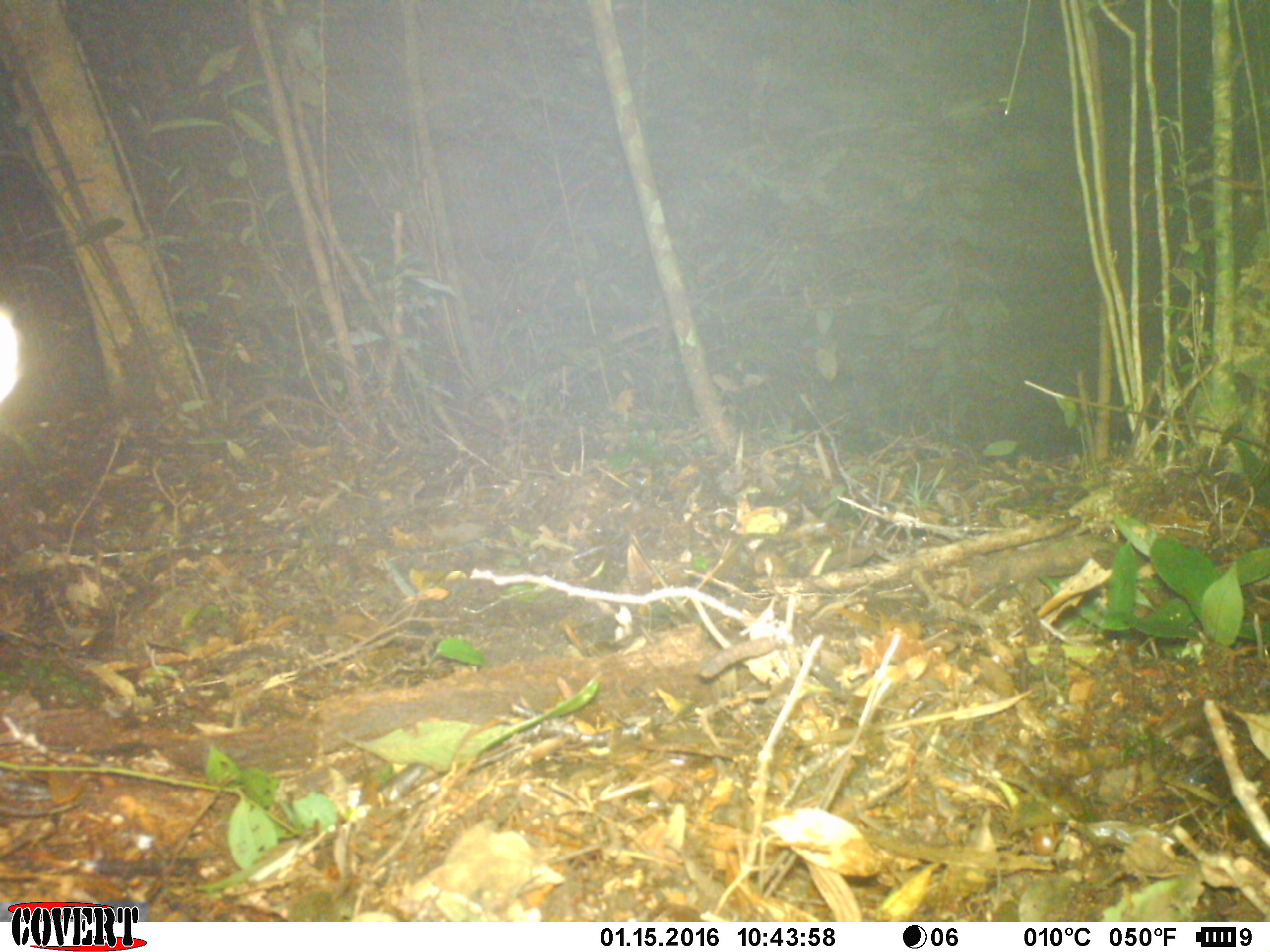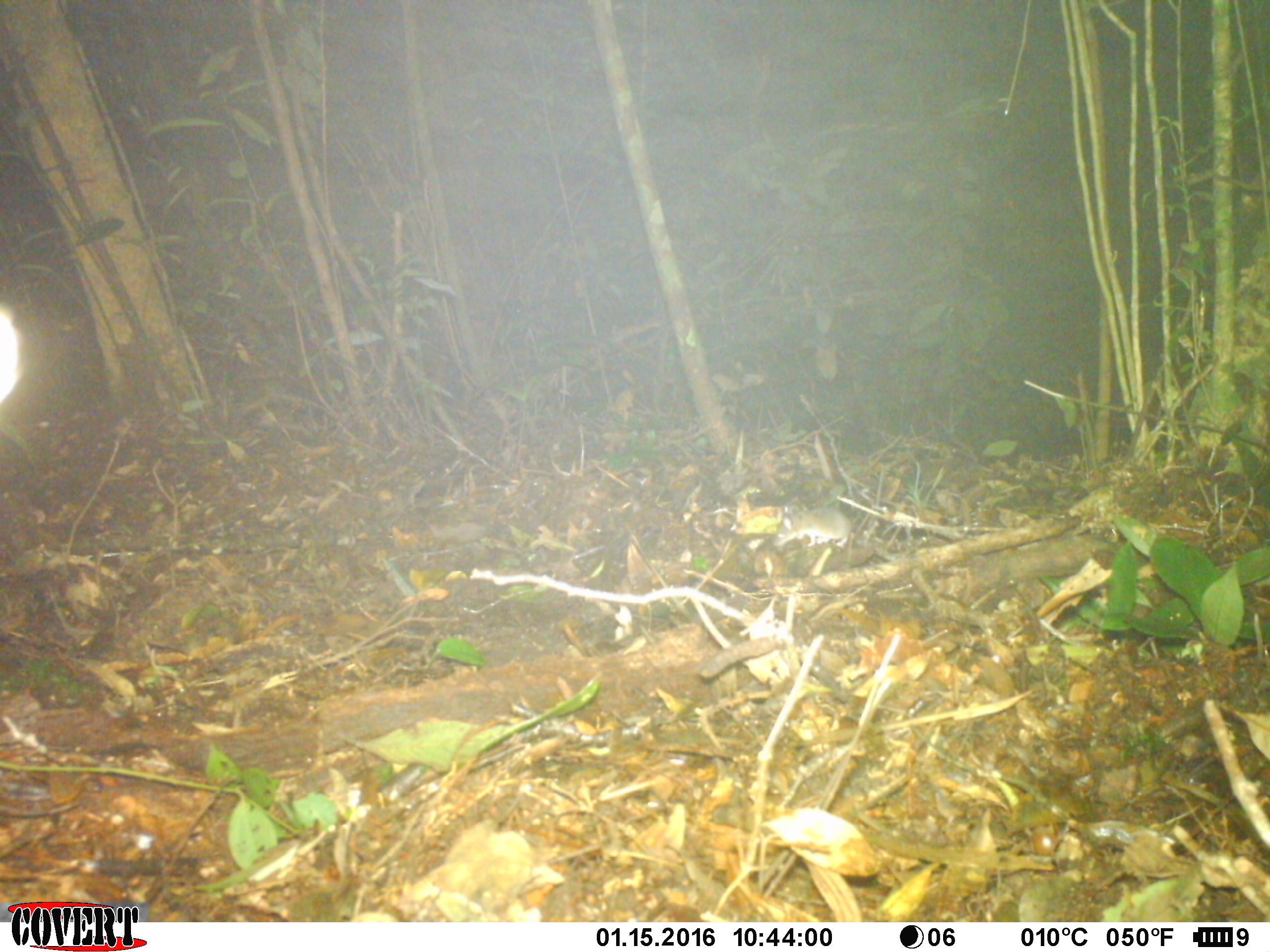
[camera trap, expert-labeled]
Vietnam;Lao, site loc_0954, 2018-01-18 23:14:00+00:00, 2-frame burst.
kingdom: Animalia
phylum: Chordata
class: Mammalia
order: Rodentia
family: Muridae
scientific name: Muridae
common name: old-world mice and rats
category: unidentified murid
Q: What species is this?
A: Unidentified murid (old-world mice and rats) (Muridae).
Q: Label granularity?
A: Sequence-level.